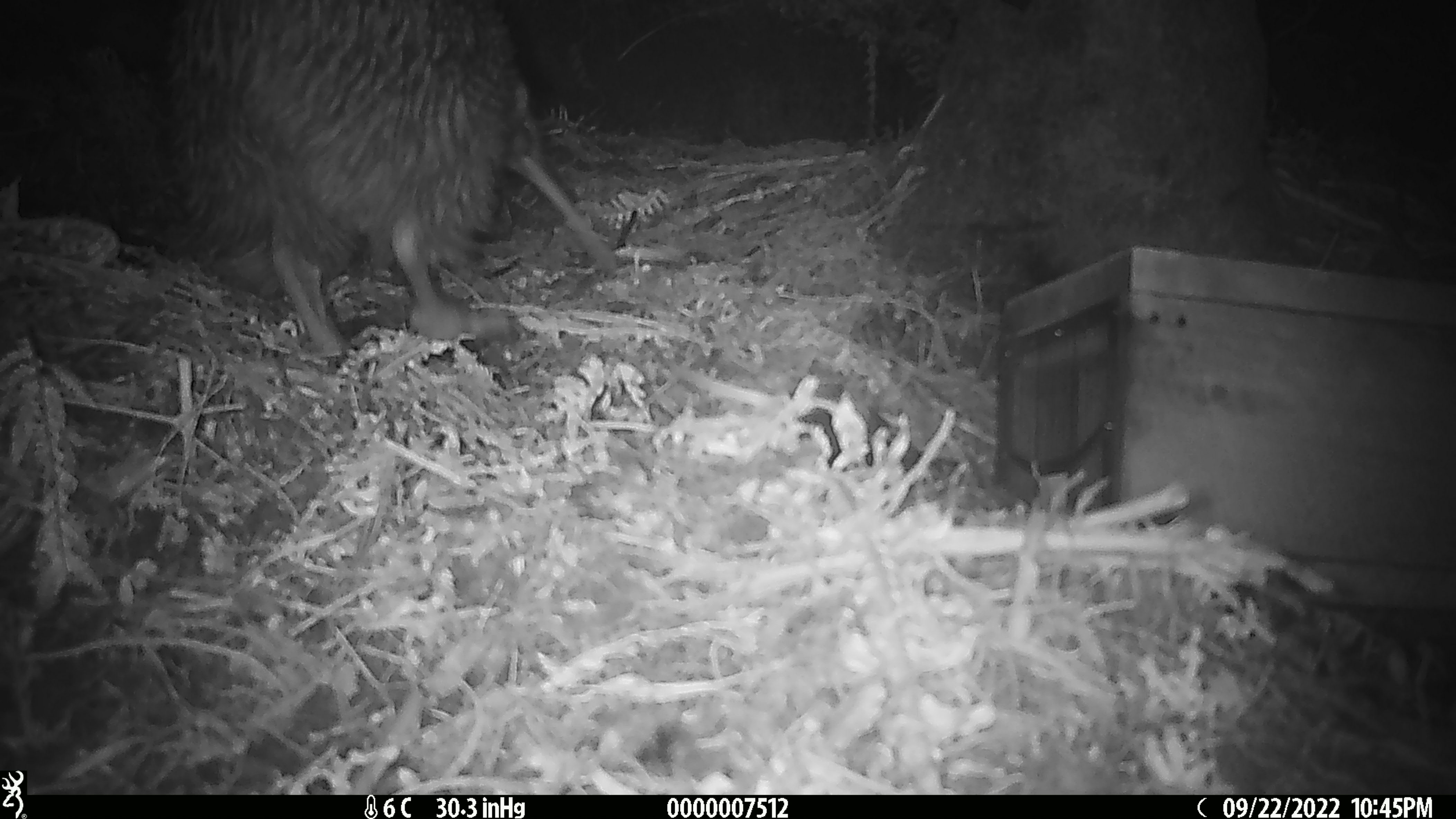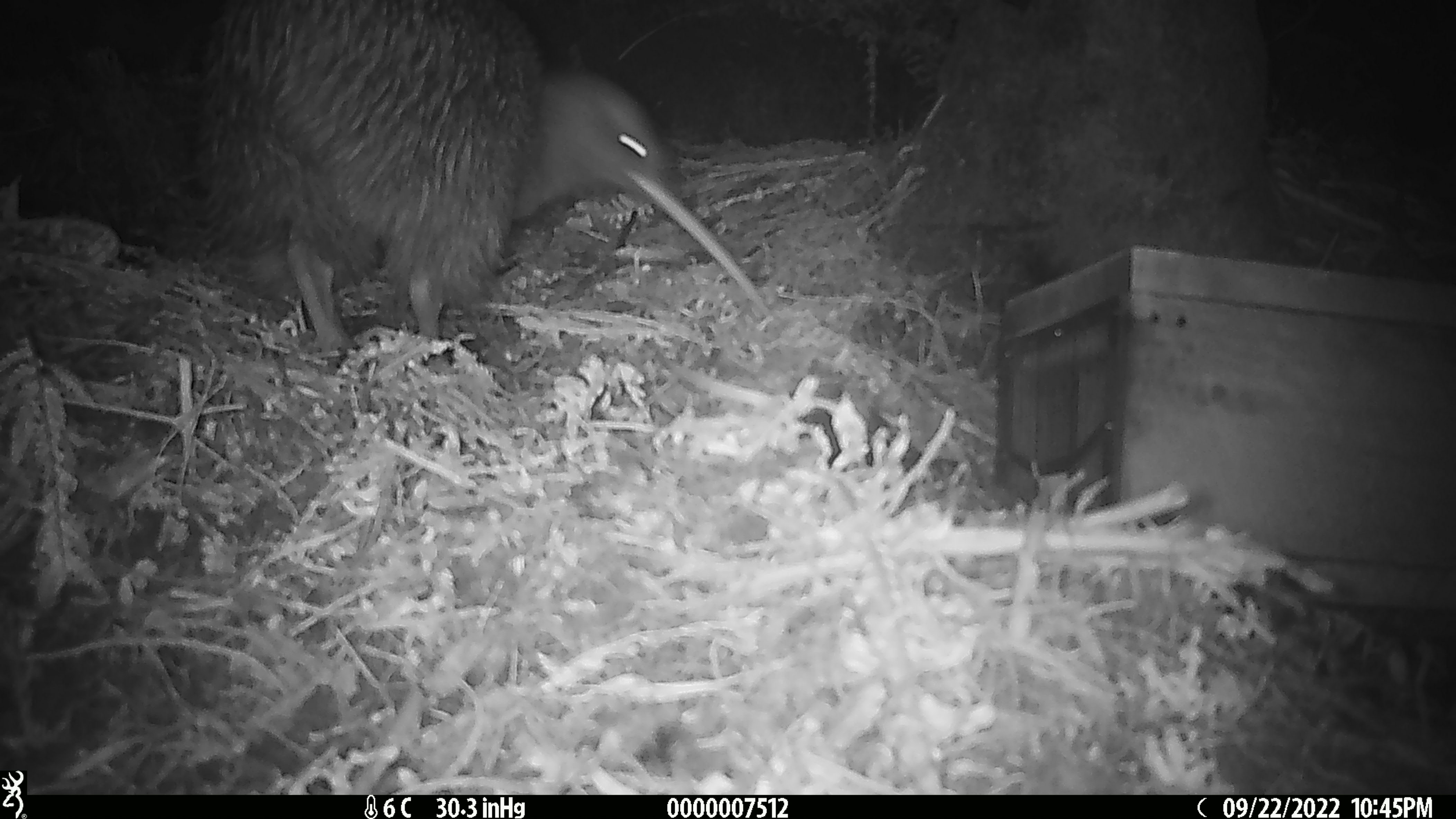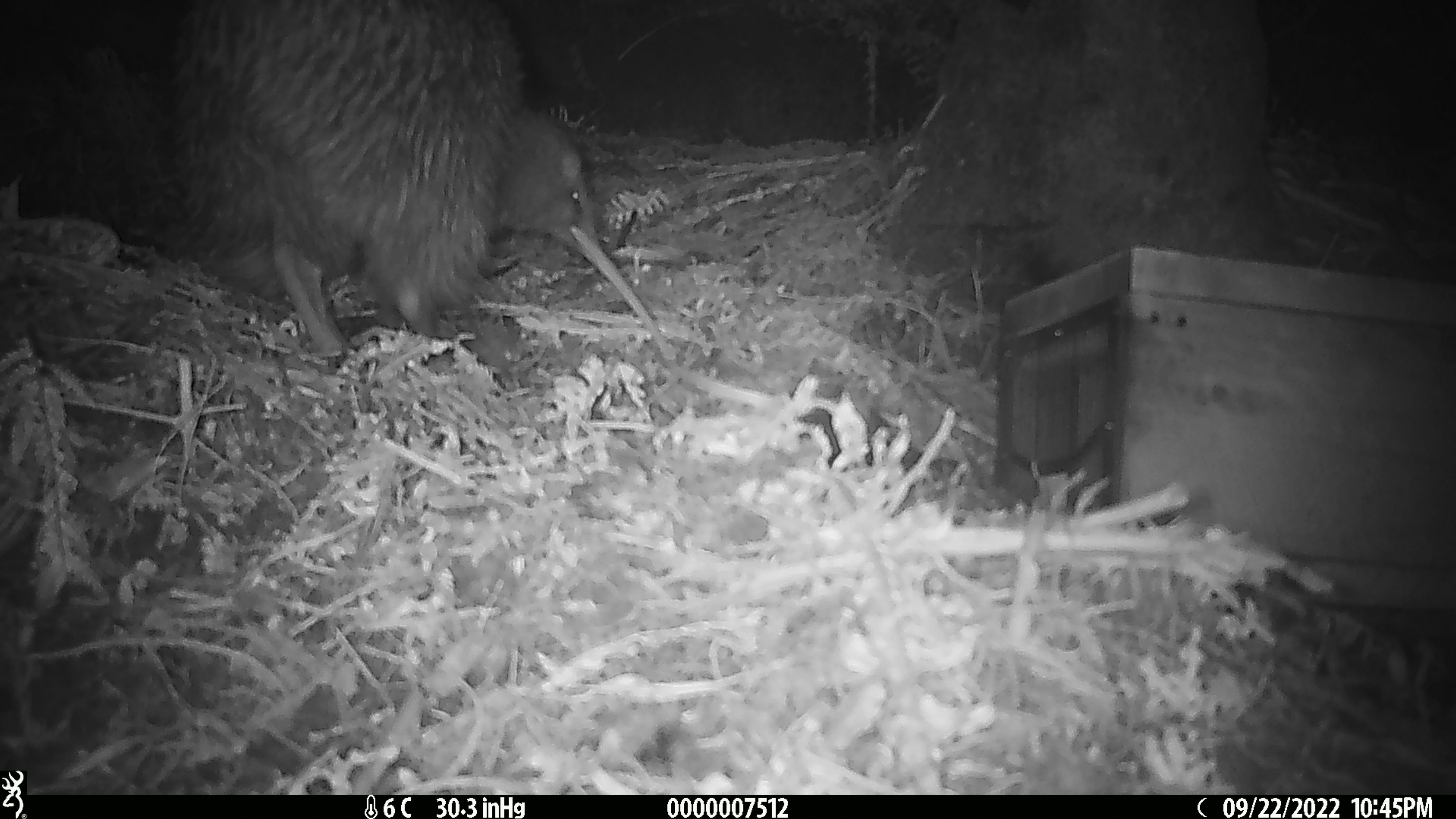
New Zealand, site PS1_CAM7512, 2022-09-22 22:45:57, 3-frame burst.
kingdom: Animalia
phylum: Chordata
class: Aves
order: Apterygiformes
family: Apterygidae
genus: Apteryx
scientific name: Apteryx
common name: kiwi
Kiwi (Apteryx).